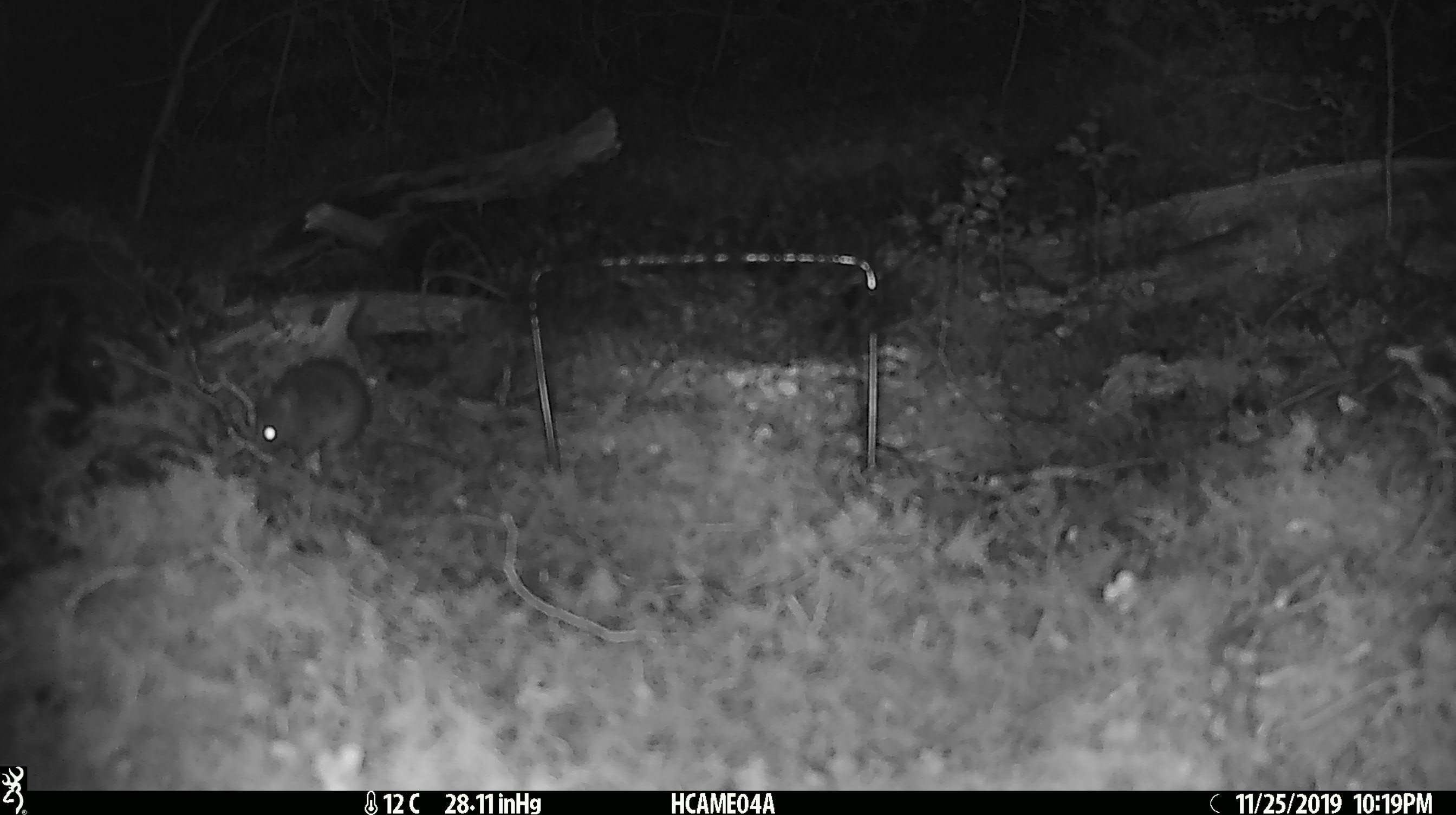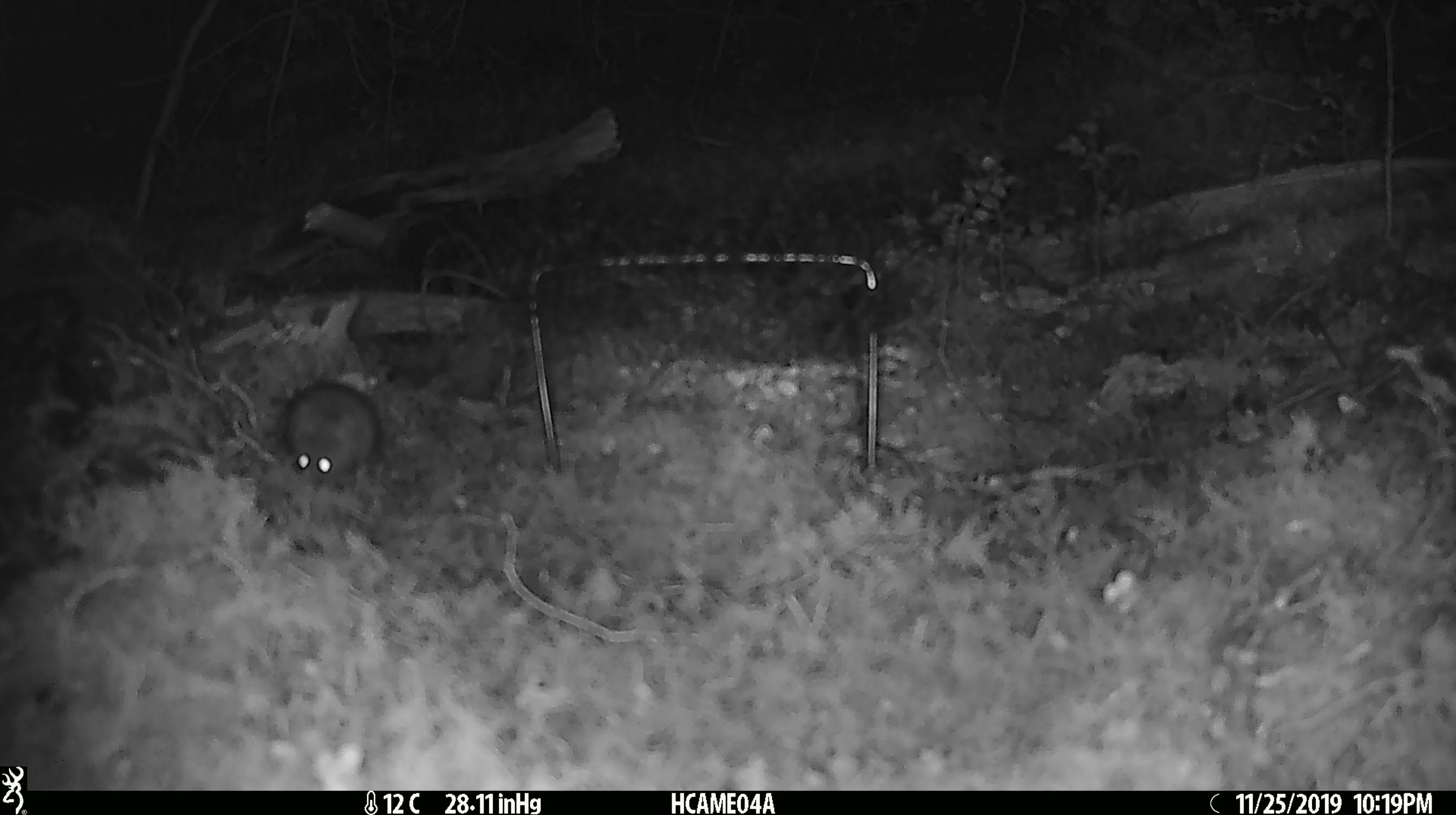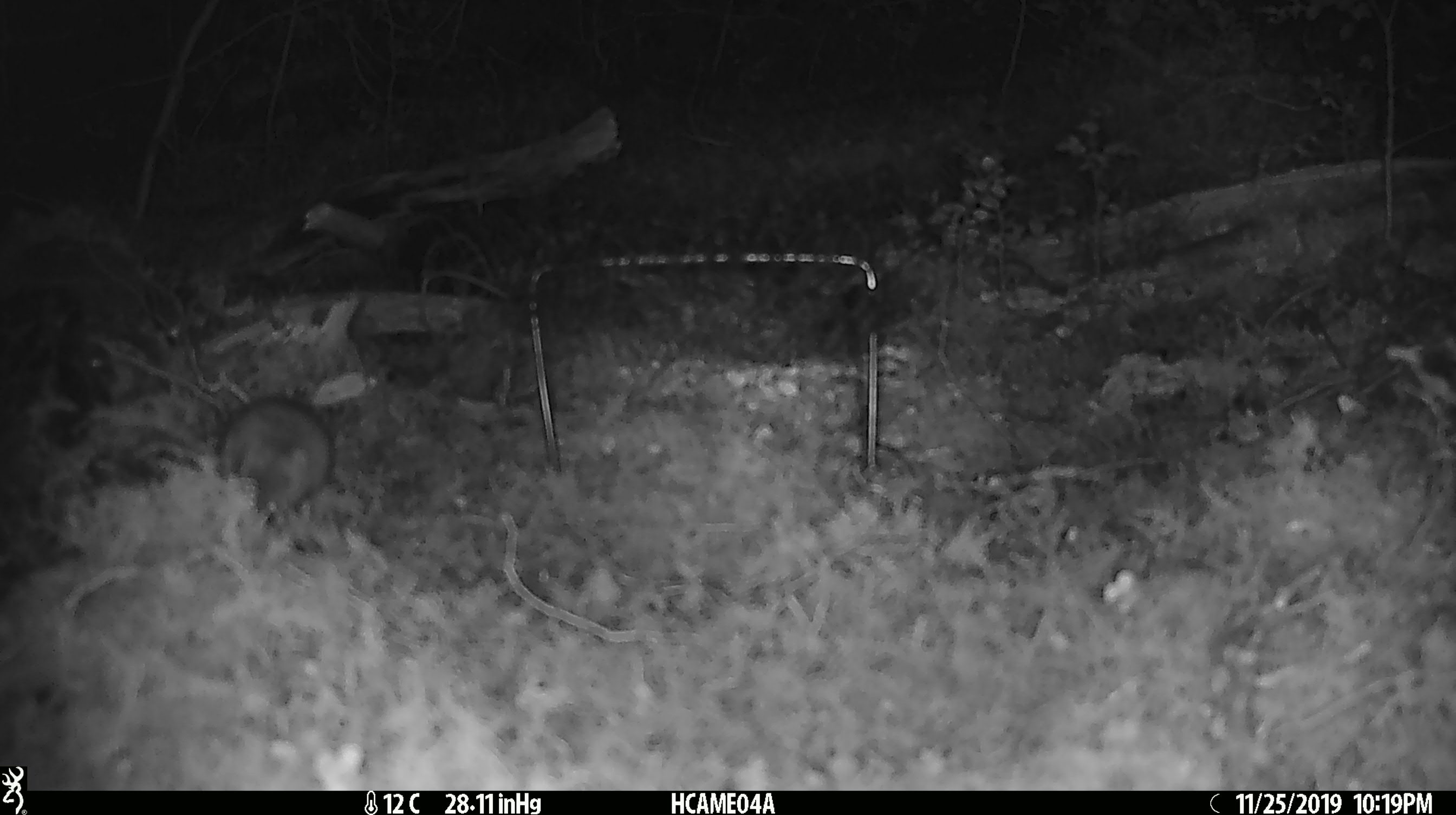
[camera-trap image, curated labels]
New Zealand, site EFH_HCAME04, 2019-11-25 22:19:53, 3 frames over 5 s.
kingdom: Animalia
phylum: Chordata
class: Mammalia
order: Rodentia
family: Muridae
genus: Mus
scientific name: Mus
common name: mouse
Mouse (Mus).